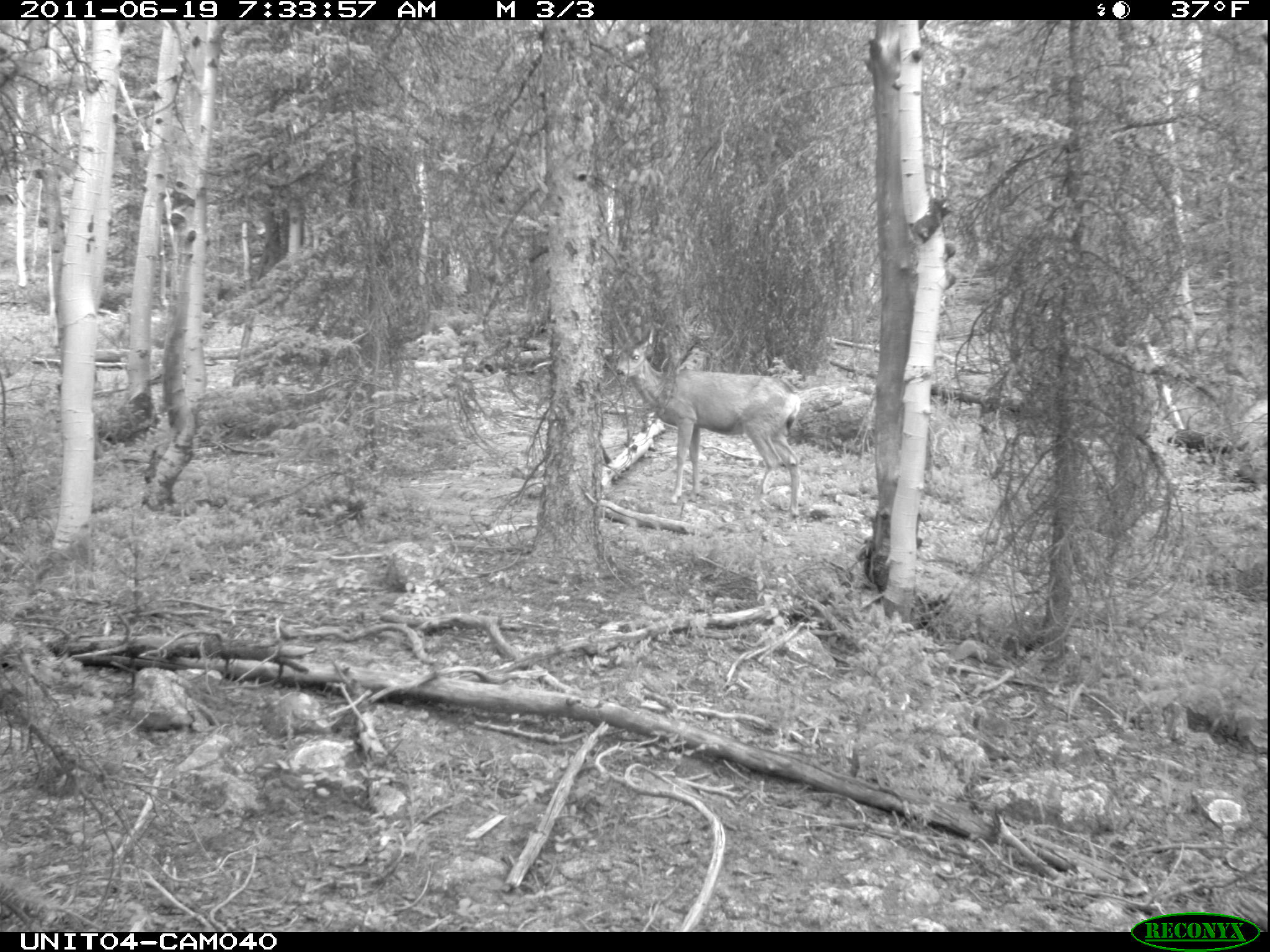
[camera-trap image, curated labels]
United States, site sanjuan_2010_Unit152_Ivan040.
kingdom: Animalia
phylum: Chordata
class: Mammalia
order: Artiodactyla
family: Cervidae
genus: Odocoileus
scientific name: Odocoileus hemionus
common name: mule deer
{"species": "Odocoileus hemionus (mule deer)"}